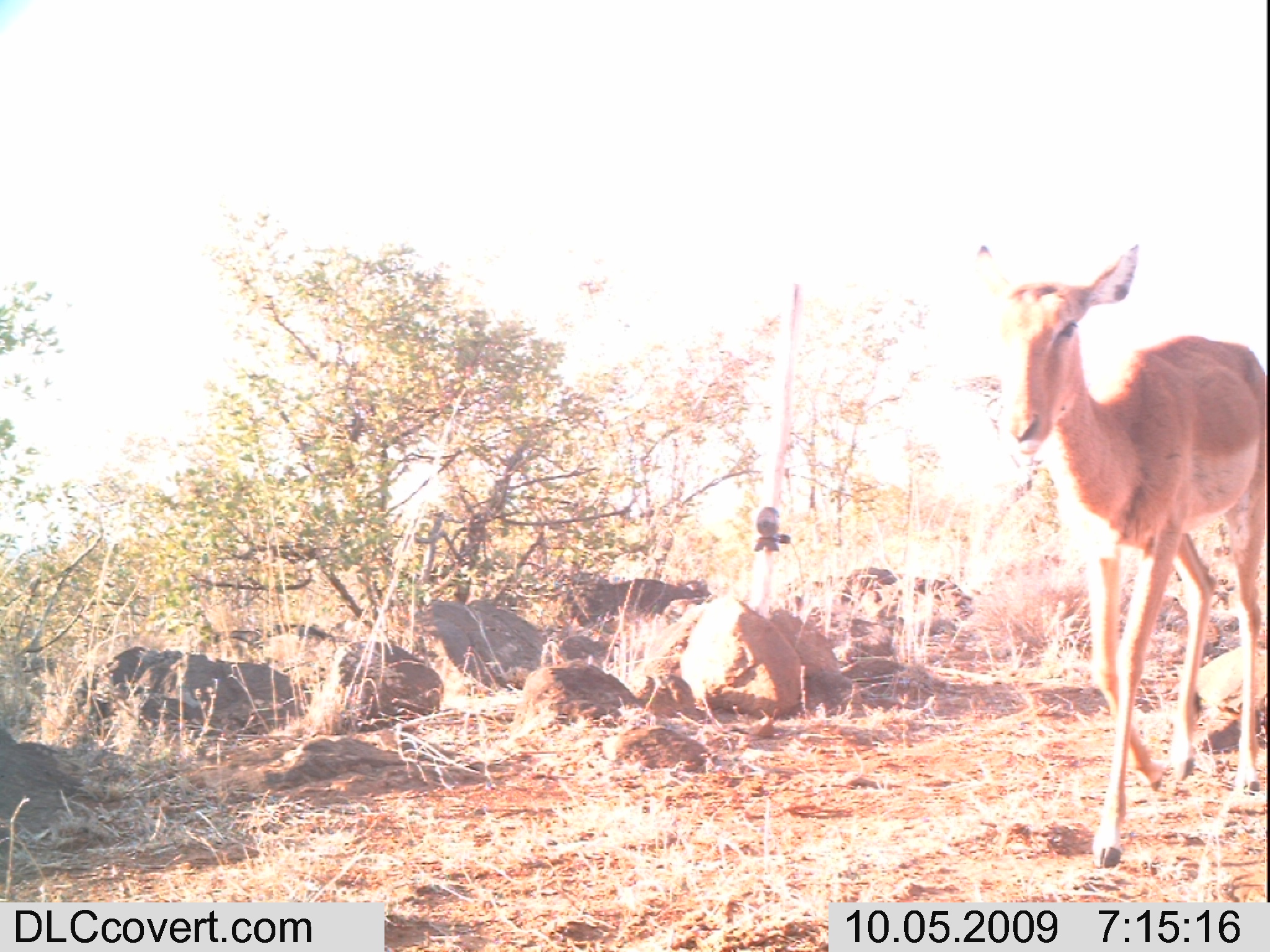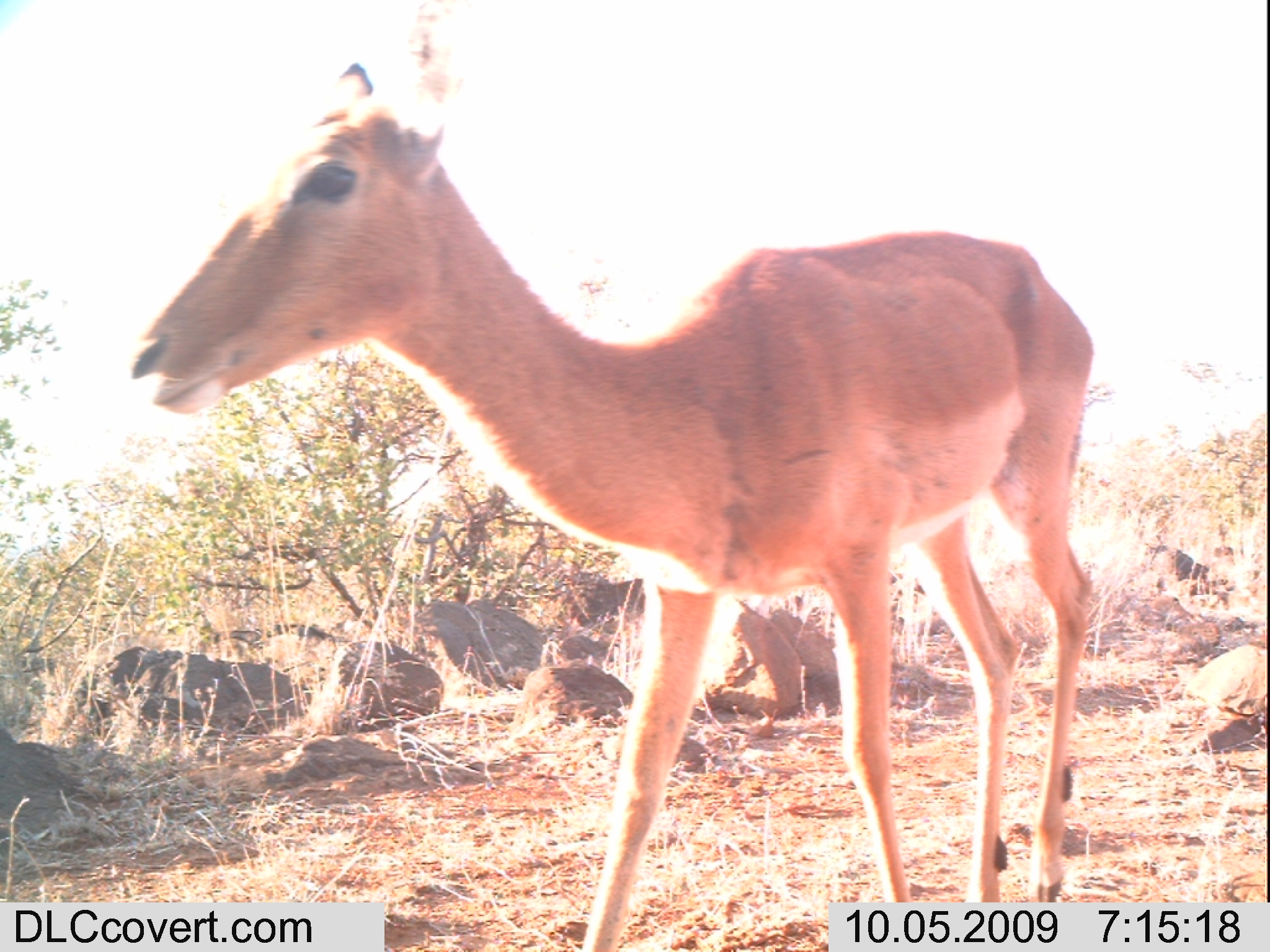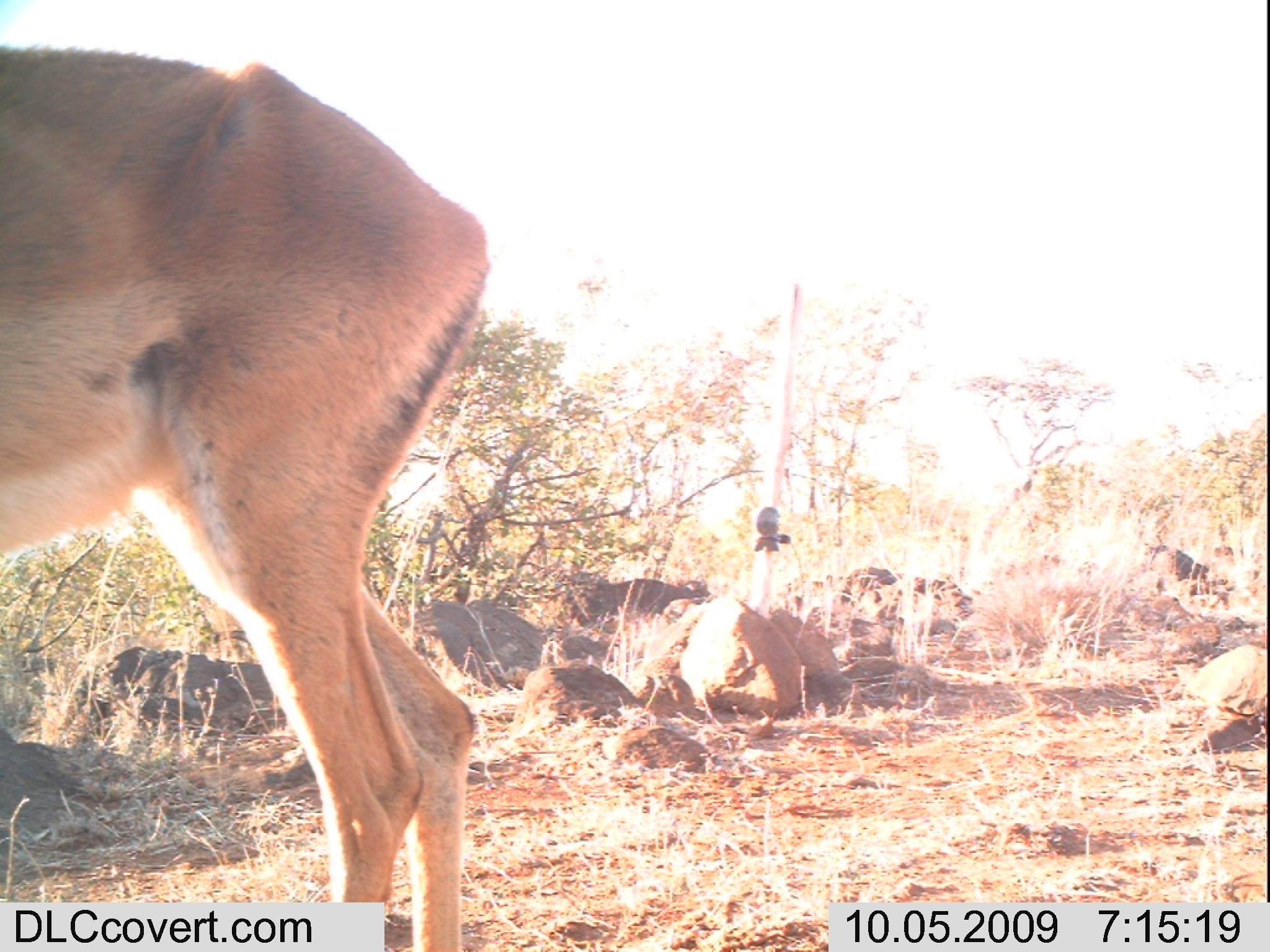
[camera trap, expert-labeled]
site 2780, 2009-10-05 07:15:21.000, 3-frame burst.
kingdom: Animalia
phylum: Chordata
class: Mammalia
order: Artiodactyla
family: Bovidae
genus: Aepyceros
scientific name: Aepyceros melampus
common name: impala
Aepyceros melampus (impala), count 1.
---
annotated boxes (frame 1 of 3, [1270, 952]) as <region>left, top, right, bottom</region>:
aepyceros melampus: <region>976, 242, 1270, 865</region>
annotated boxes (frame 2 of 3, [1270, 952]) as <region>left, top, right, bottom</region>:
aepyceros melampus: <region>122, 0, 1097, 951</region>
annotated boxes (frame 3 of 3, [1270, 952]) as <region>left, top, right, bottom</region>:
aepyceros melampus: <region>0, 40, 490, 952</region>